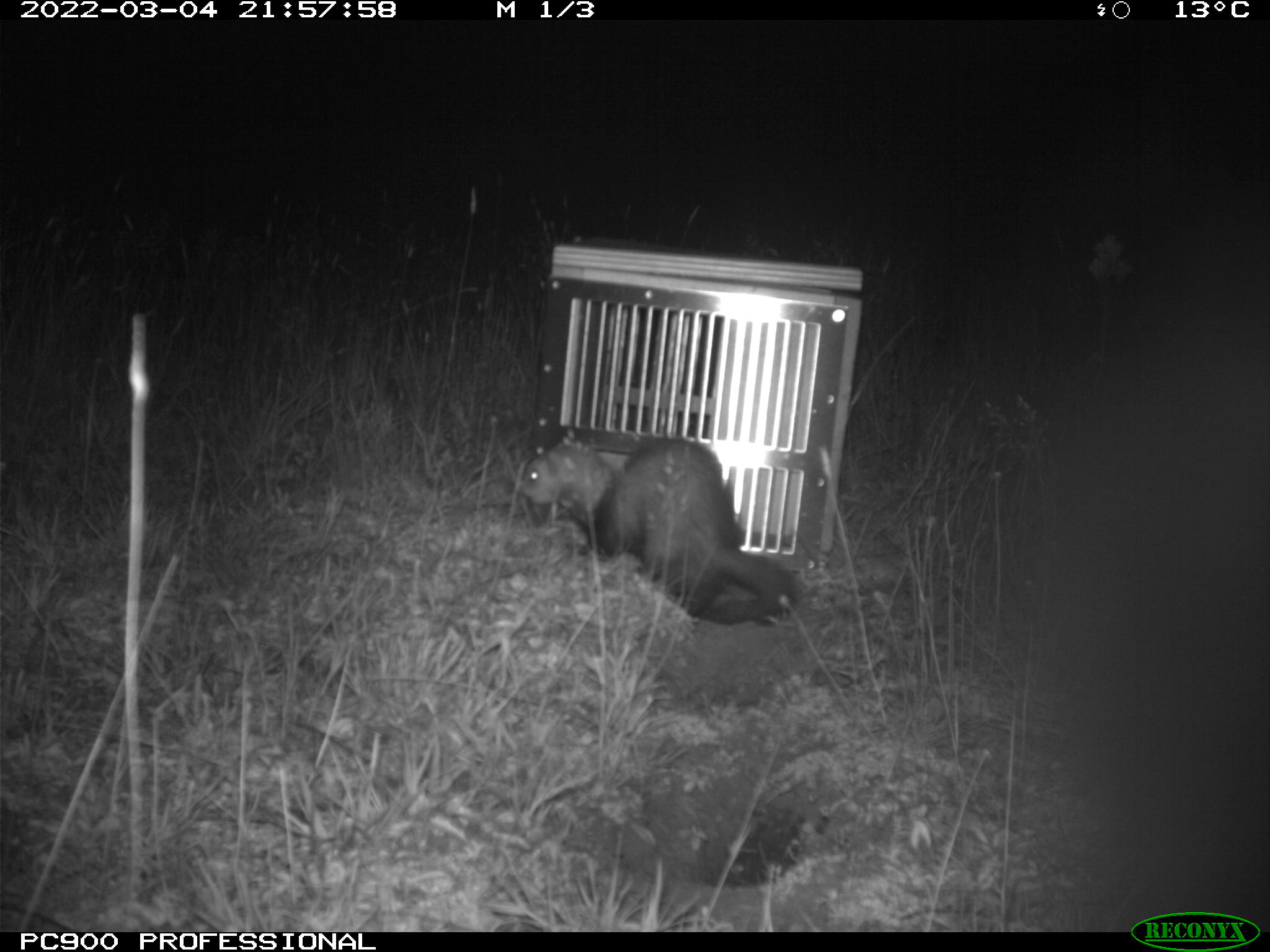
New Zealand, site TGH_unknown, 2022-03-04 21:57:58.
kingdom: Animalia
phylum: Chordata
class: Mammalia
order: Carnivora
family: Mustelidae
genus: Mustela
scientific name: Mustela furo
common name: ferret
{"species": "ferret (Mustela furo)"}